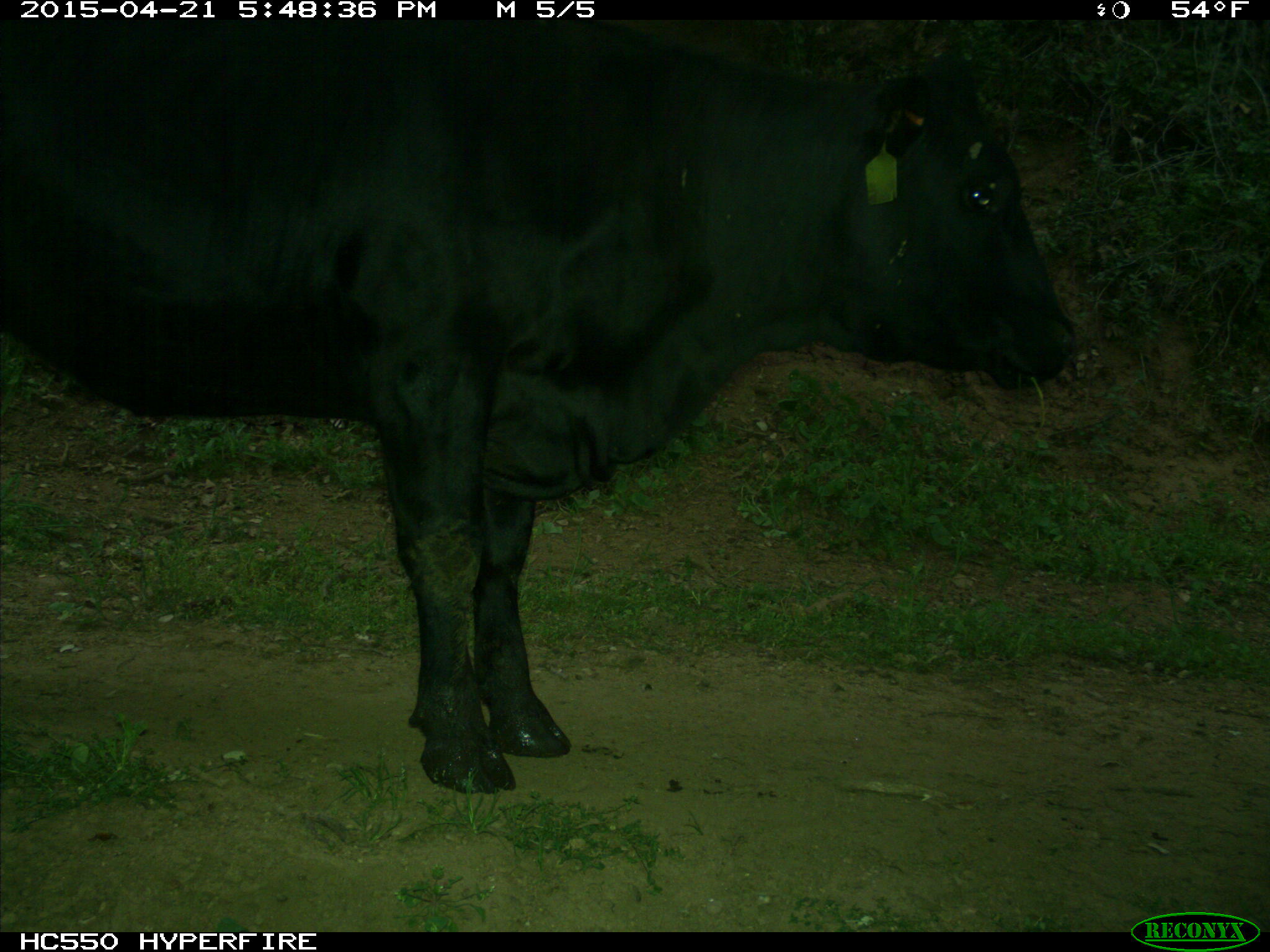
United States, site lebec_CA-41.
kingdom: Animalia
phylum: Chordata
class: Mammalia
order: Artiodactyla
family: Bovidae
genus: Bos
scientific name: Bos taurus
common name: domestic cow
Bos taurus (domestic cow).